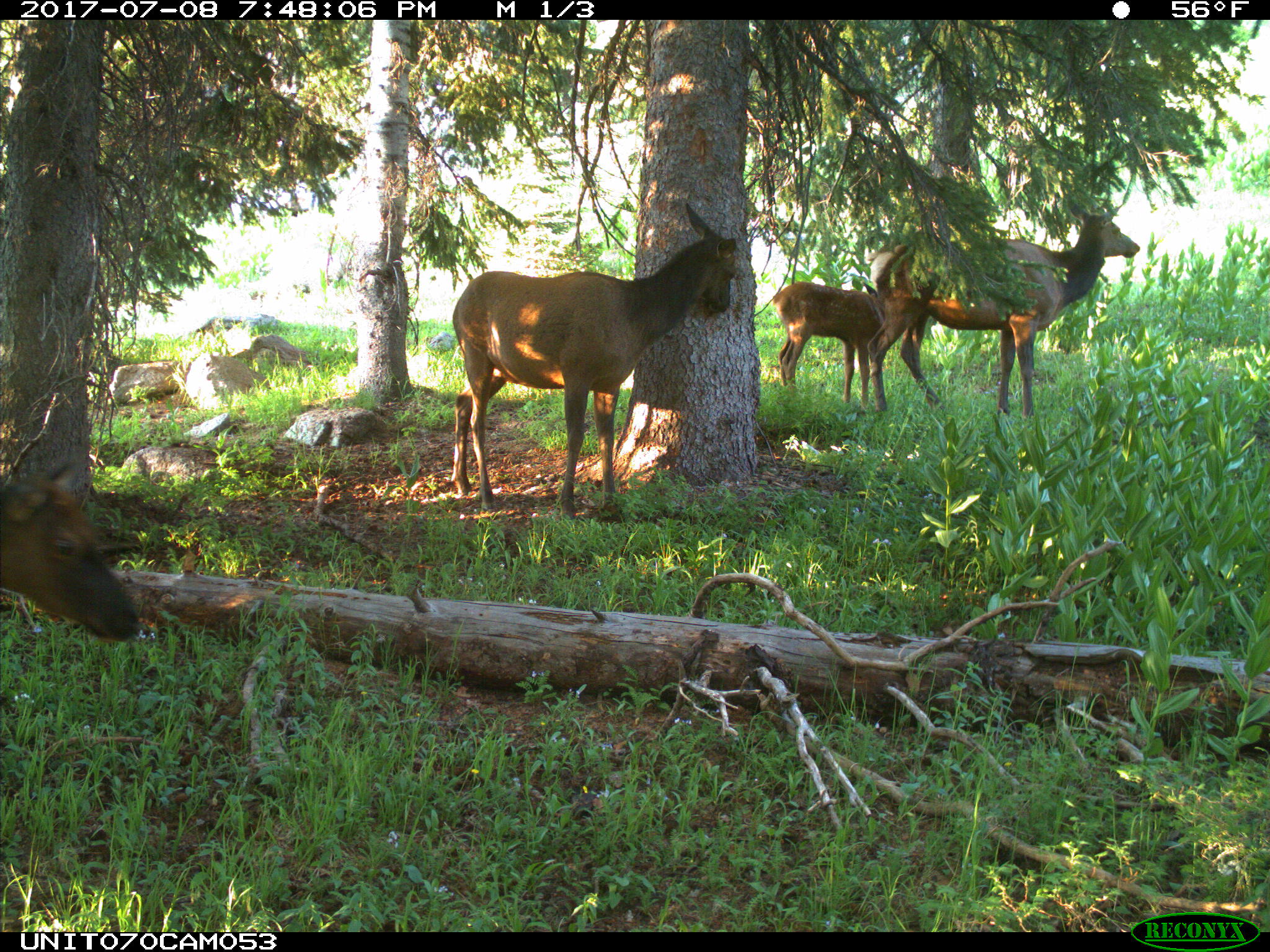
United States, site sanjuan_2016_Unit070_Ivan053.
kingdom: Animalia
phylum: Chordata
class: Mammalia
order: Artiodactyla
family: Cervidae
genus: Cervus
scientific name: Cervus elaphus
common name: red deer